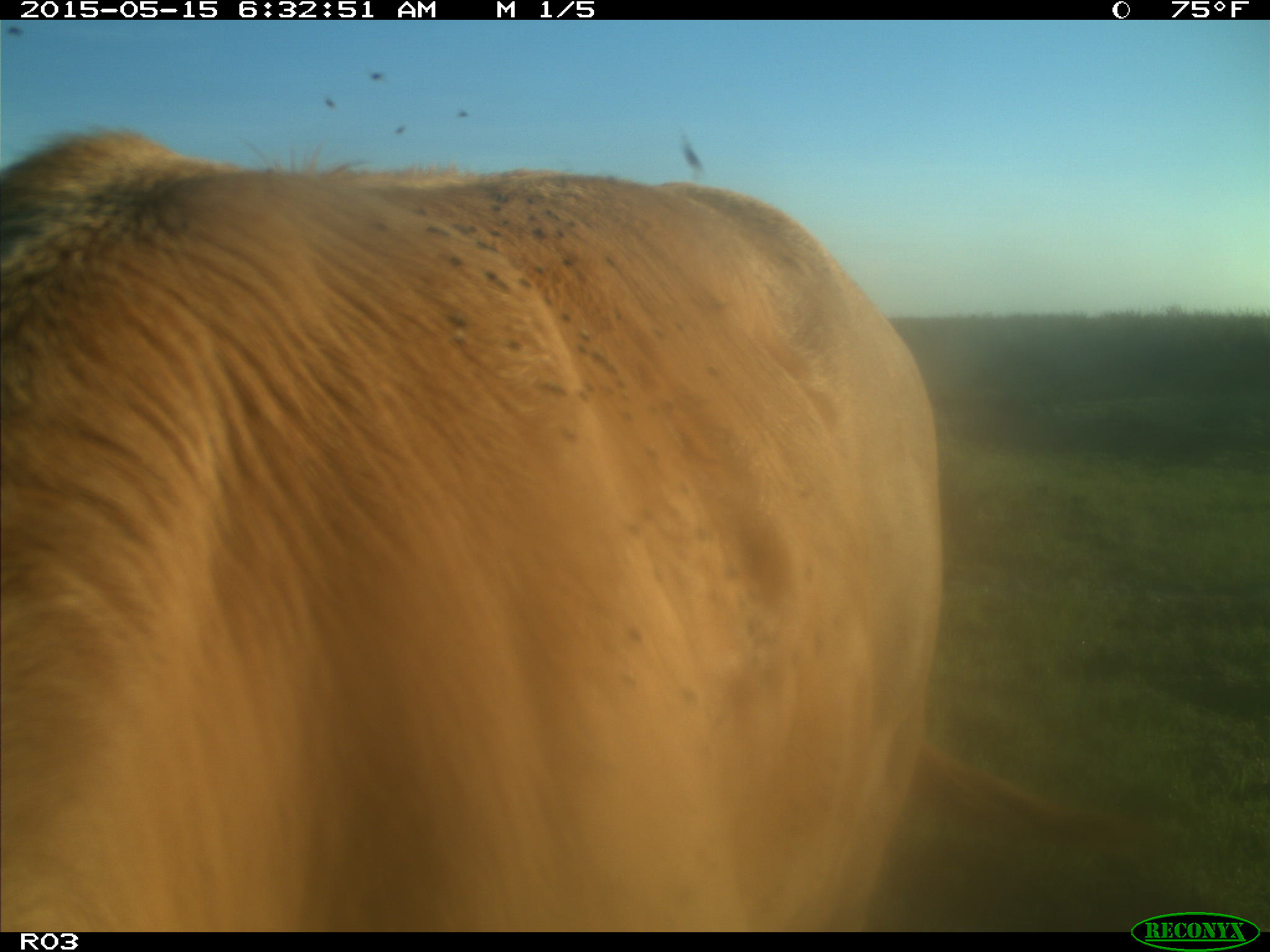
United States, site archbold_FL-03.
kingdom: Animalia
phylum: Chordata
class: Mammalia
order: Artiodactyla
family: Bovidae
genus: Bos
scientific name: Bos taurus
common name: domestic cow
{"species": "Bos taurus (domestic cow)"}